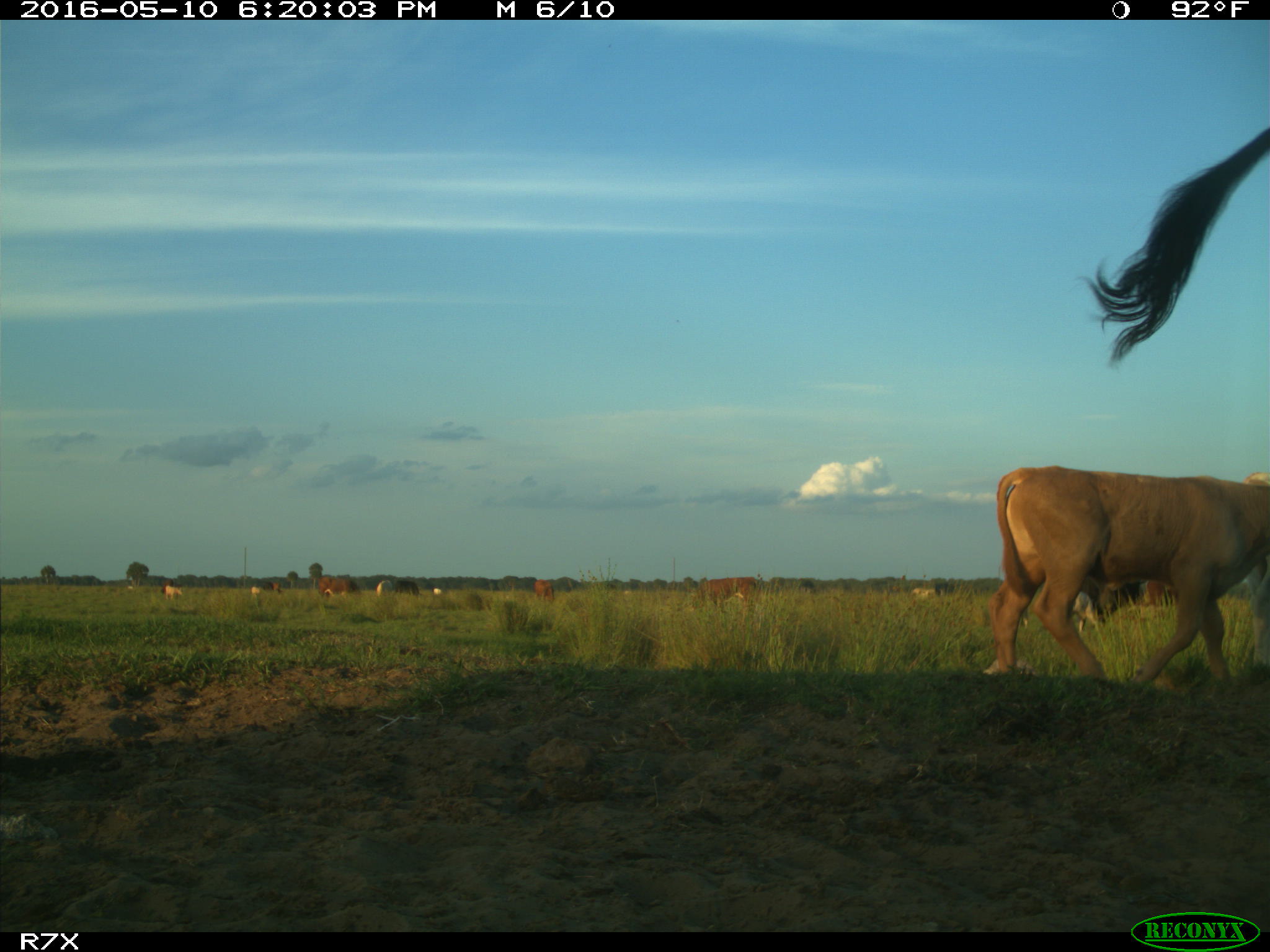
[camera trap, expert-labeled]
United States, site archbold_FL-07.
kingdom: Animalia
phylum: Chordata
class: Mammalia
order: Artiodactyla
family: Bovidae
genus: Bos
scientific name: Bos taurus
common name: domestic cow